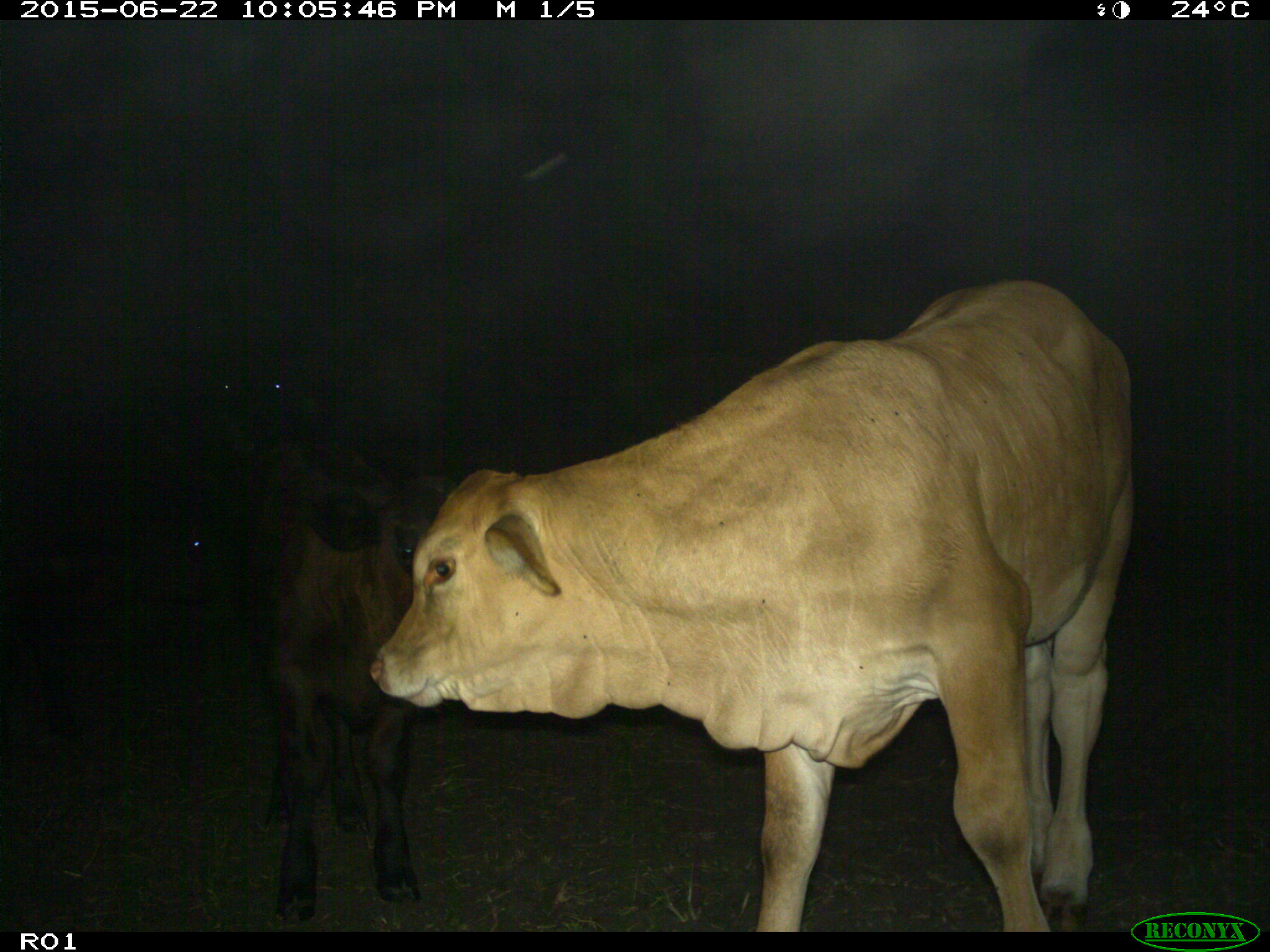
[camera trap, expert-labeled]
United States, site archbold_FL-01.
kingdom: Animalia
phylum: Chordata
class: Mammalia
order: Artiodactyla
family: Bovidae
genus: Bos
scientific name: Bos taurus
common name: domestic cow